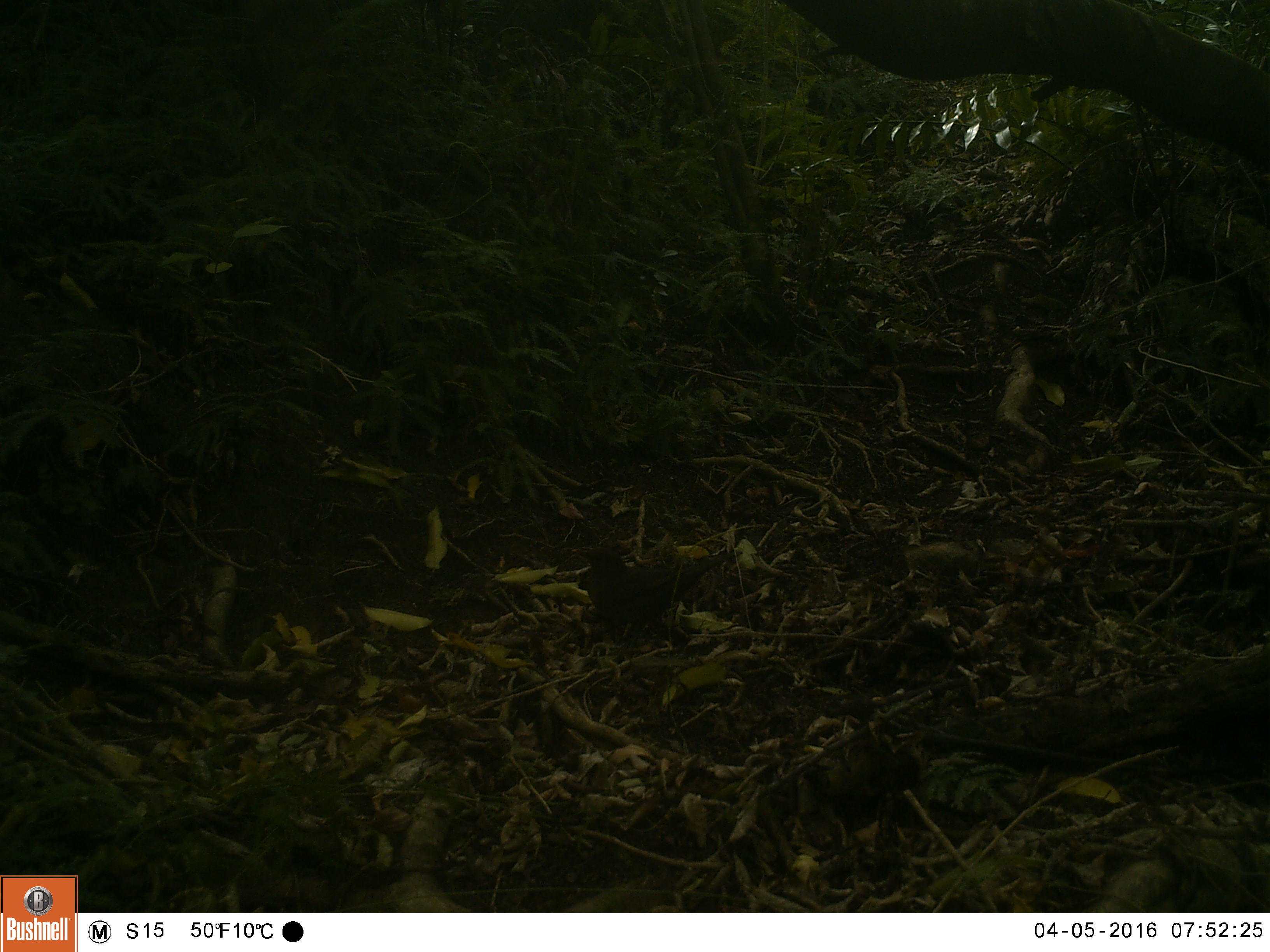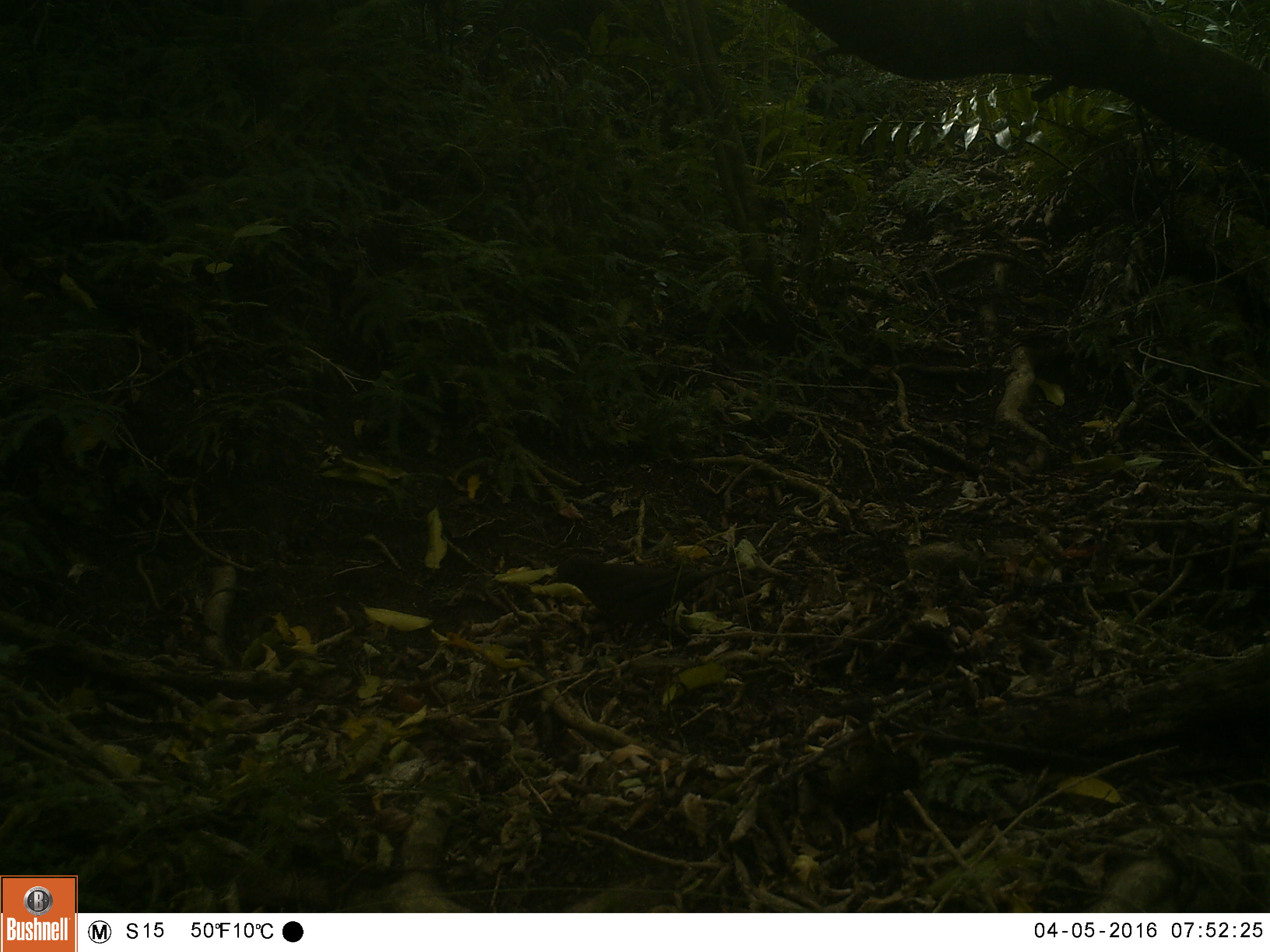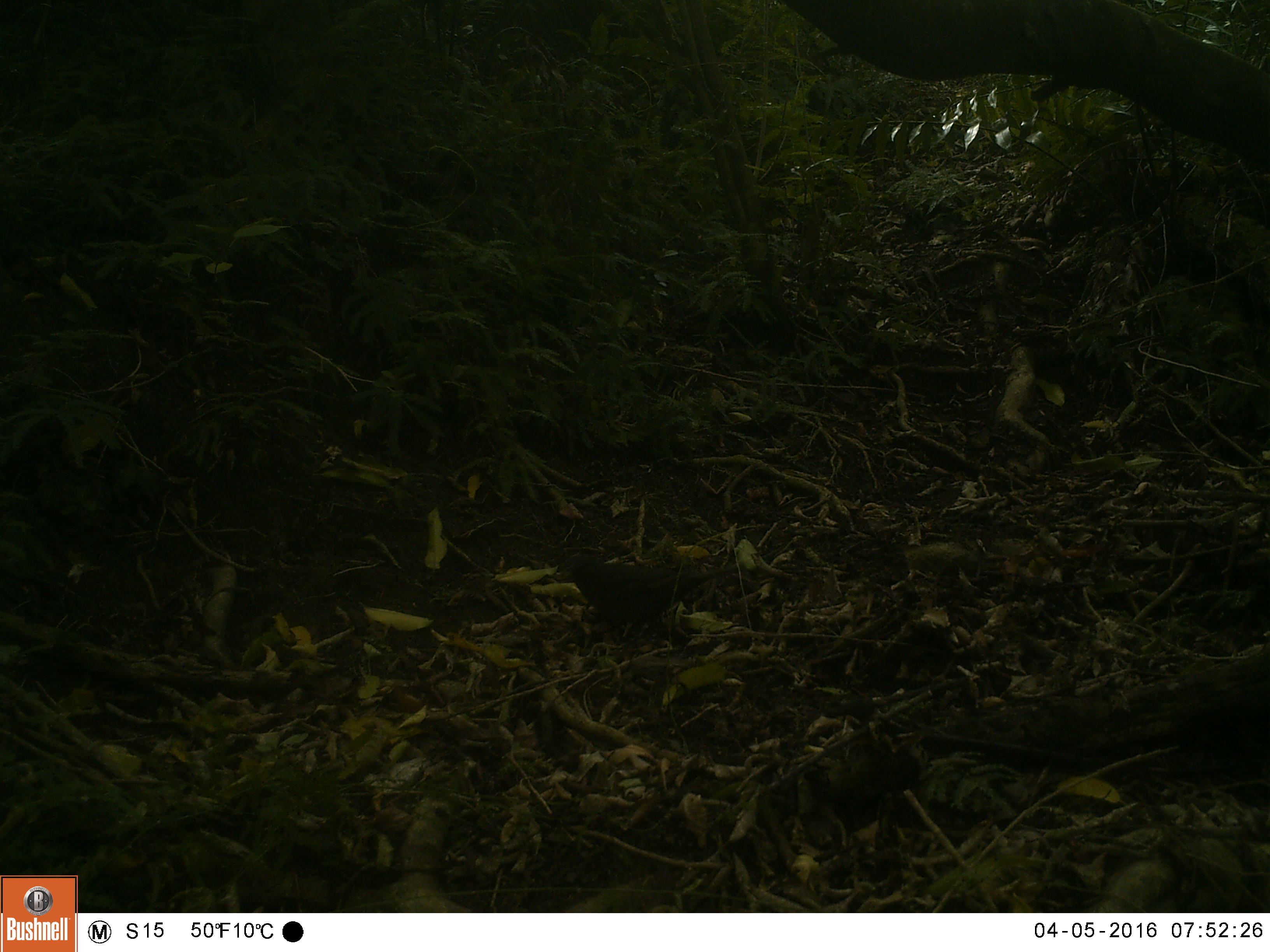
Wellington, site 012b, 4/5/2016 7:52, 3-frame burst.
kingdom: Animalia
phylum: Chordata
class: Aves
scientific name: Aves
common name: bird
Bird (Aves).